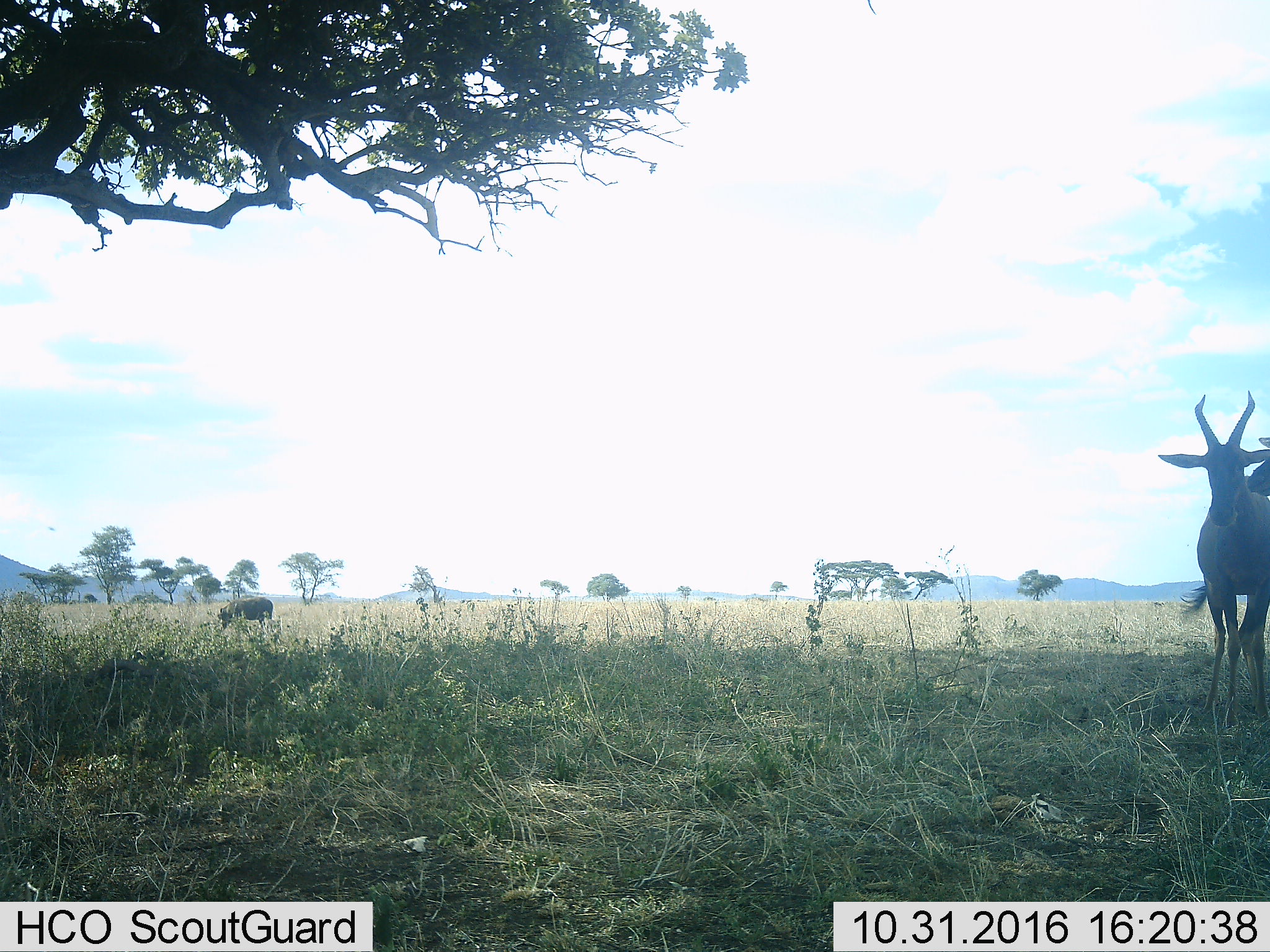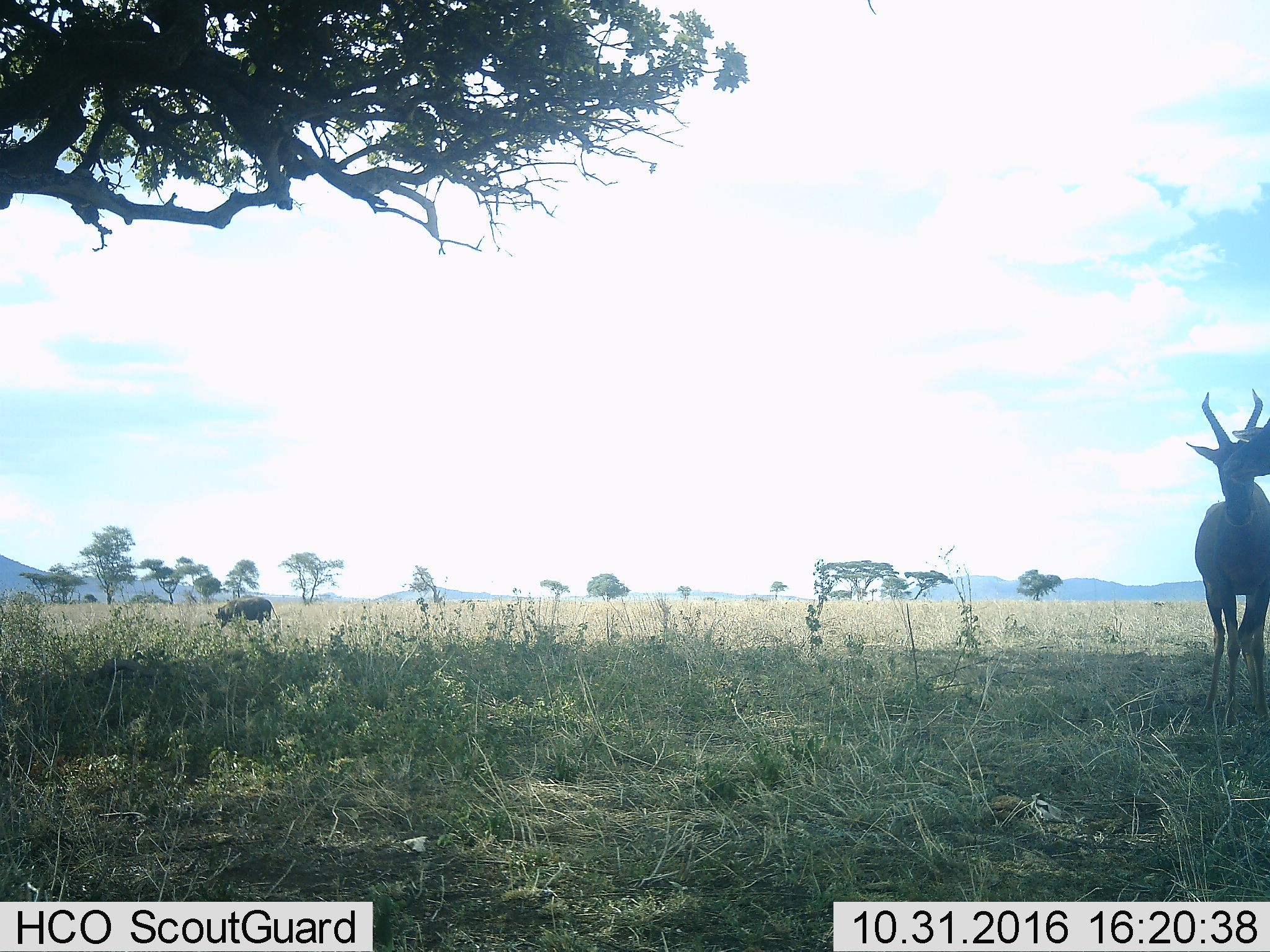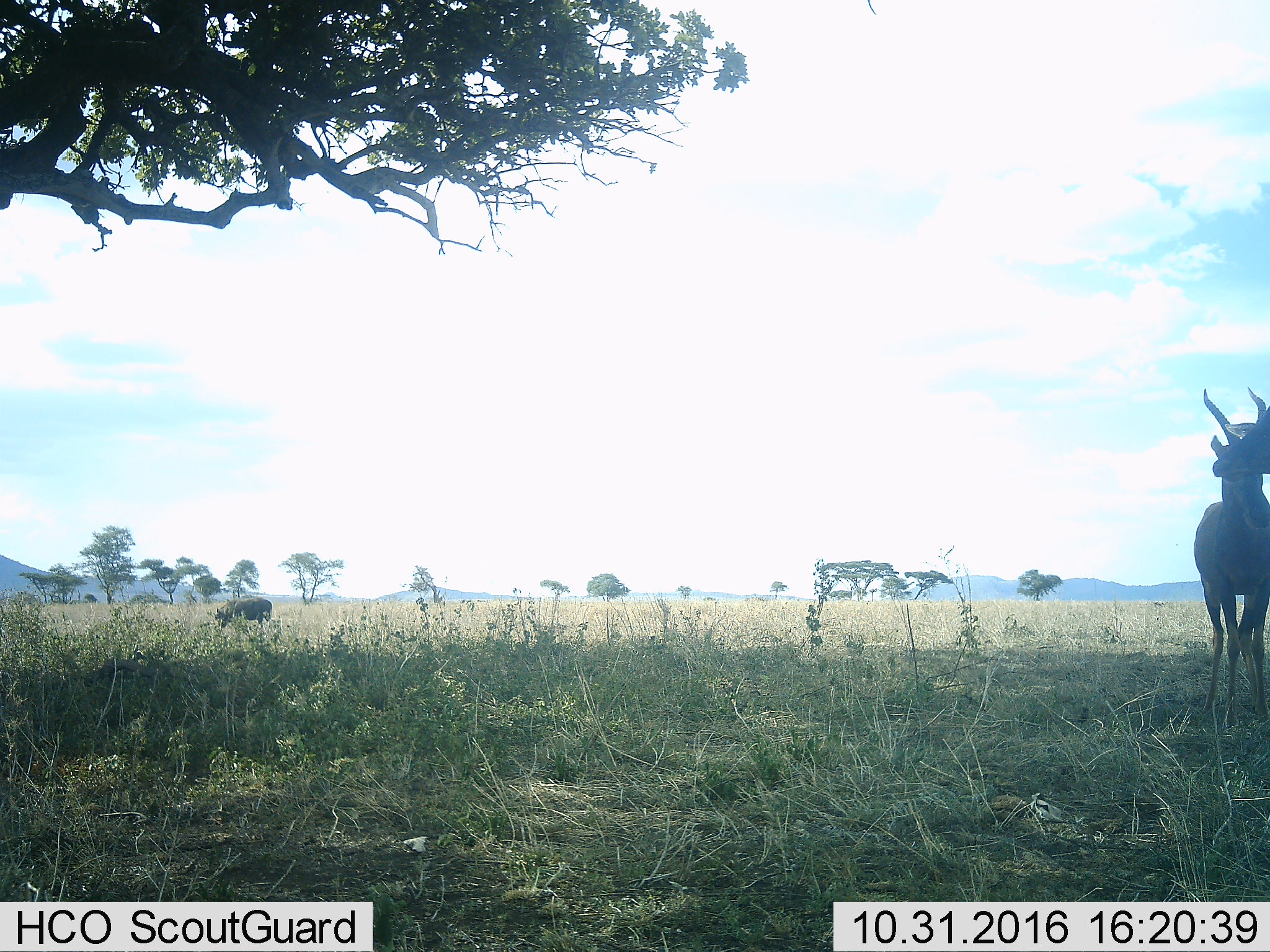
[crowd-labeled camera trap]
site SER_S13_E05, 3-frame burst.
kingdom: Animalia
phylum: Chordata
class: Mammalia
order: Artiodactyla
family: Bovidae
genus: Alcelaphus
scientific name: Alcelaphus buselaphus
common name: hartebeest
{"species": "hartebeest (Alcelaphus buselaphus)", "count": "2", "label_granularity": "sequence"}